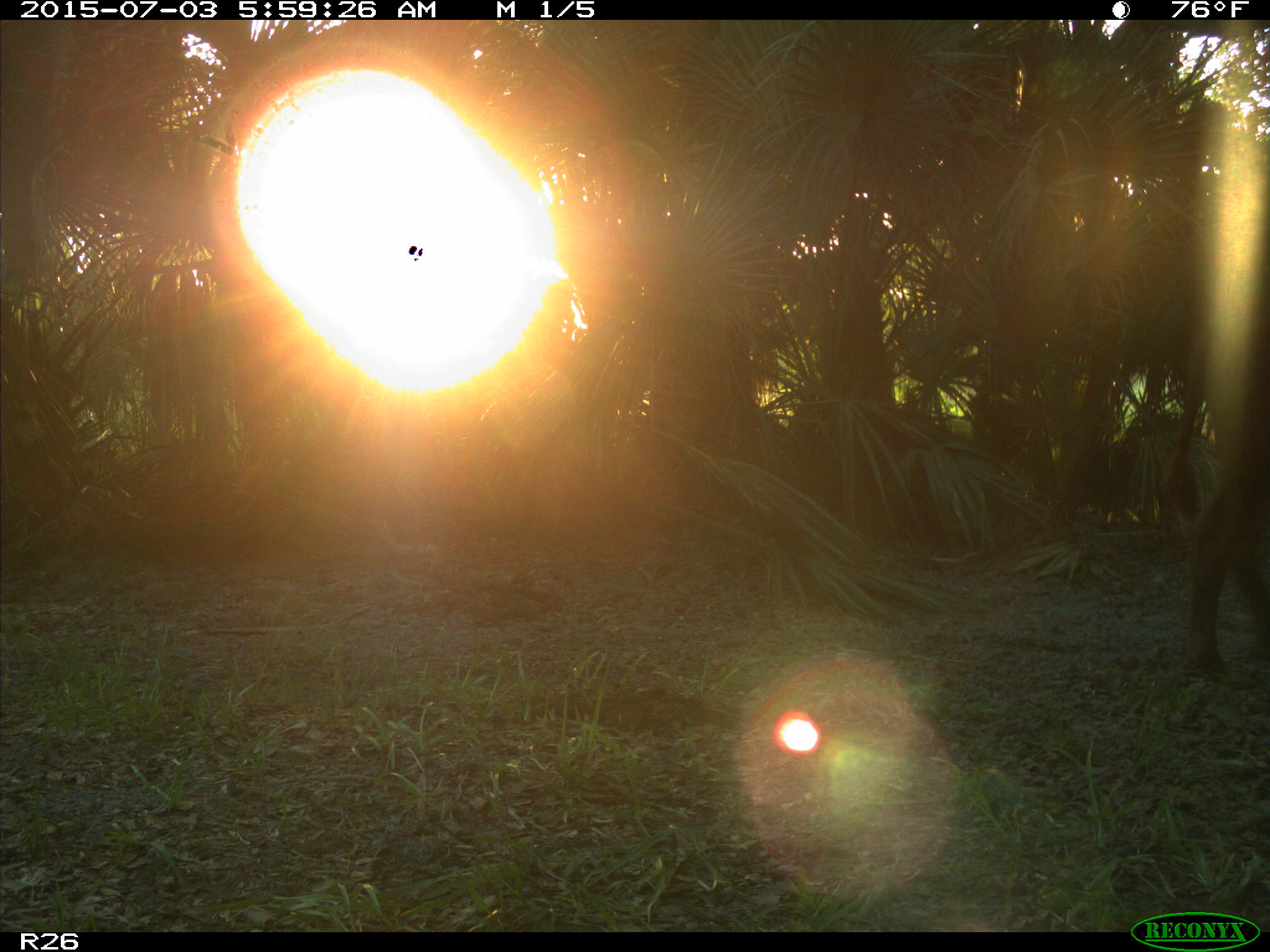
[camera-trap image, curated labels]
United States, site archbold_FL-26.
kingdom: Animalia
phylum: Chordata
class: Mammalia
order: Artiodactyla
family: Bovidae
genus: Bos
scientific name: Bos taurus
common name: domestic cow